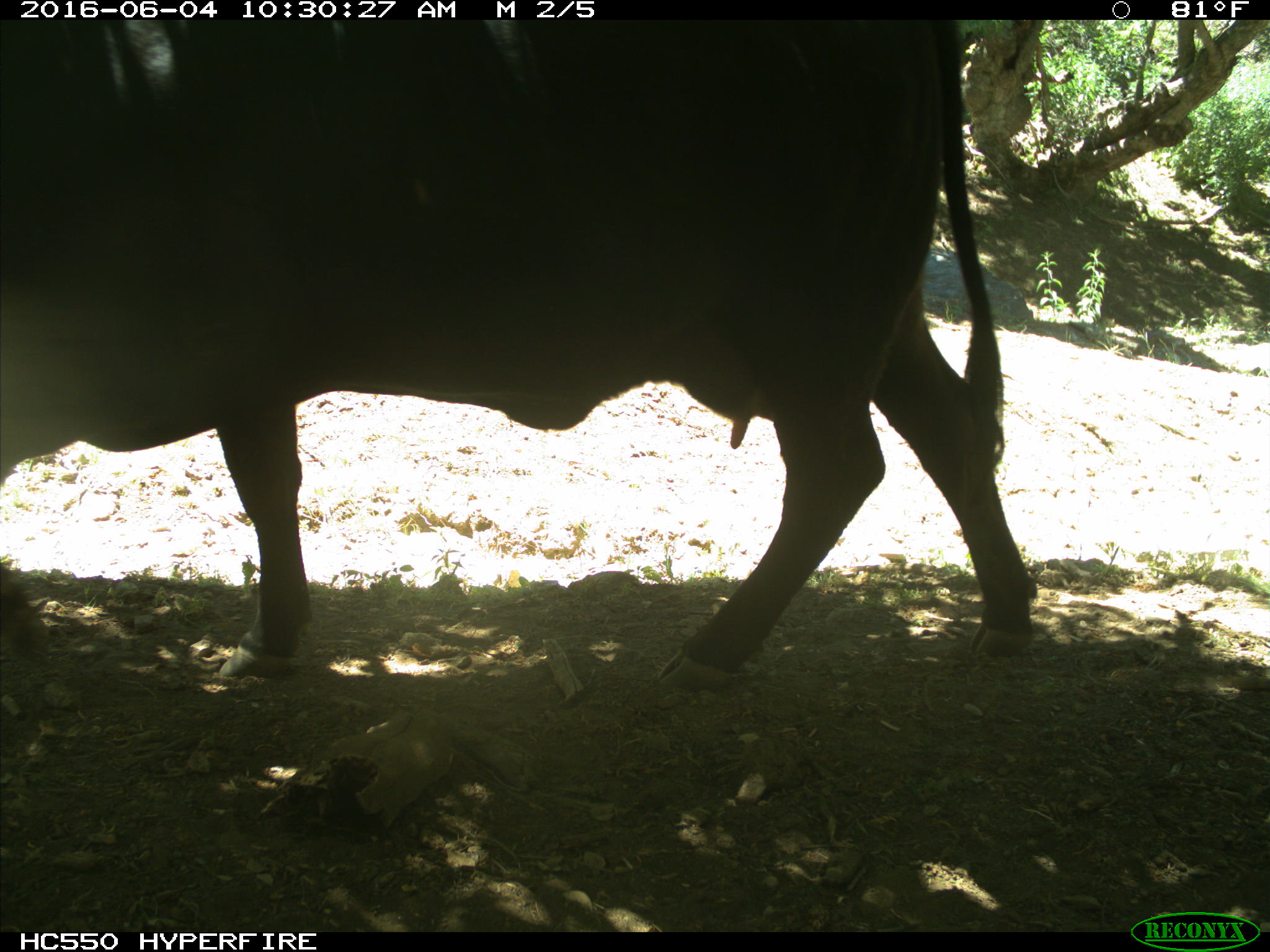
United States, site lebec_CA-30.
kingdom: Animalia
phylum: Chordata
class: Mammalia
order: Artiodactyla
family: Bovidae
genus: Bos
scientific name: Bos taurus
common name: domestic cow